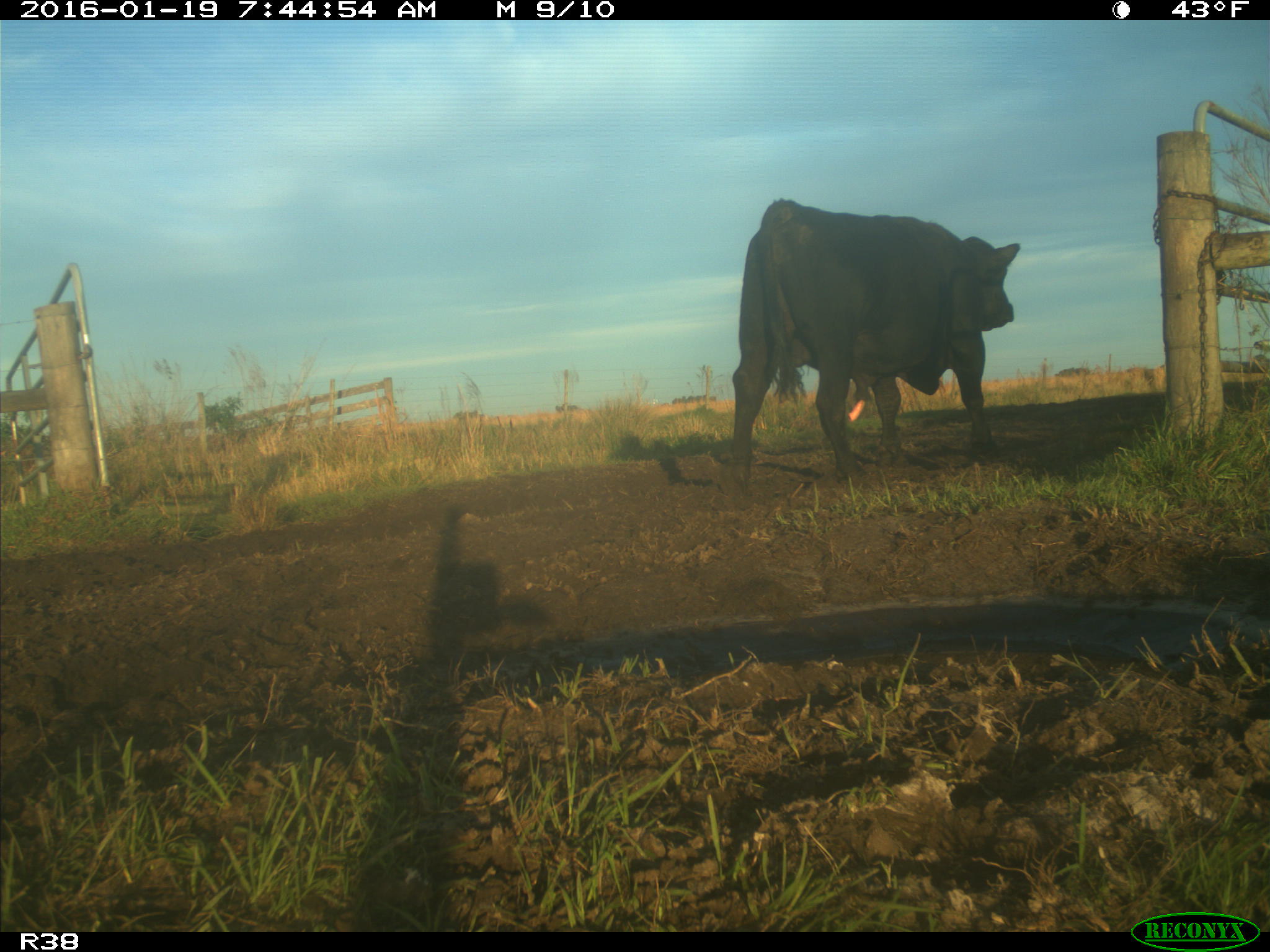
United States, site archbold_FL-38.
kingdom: Animalia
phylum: Chordata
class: Mammalia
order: Artiodactyla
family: Bovidae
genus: Bos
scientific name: Bos taurus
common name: domestic cow